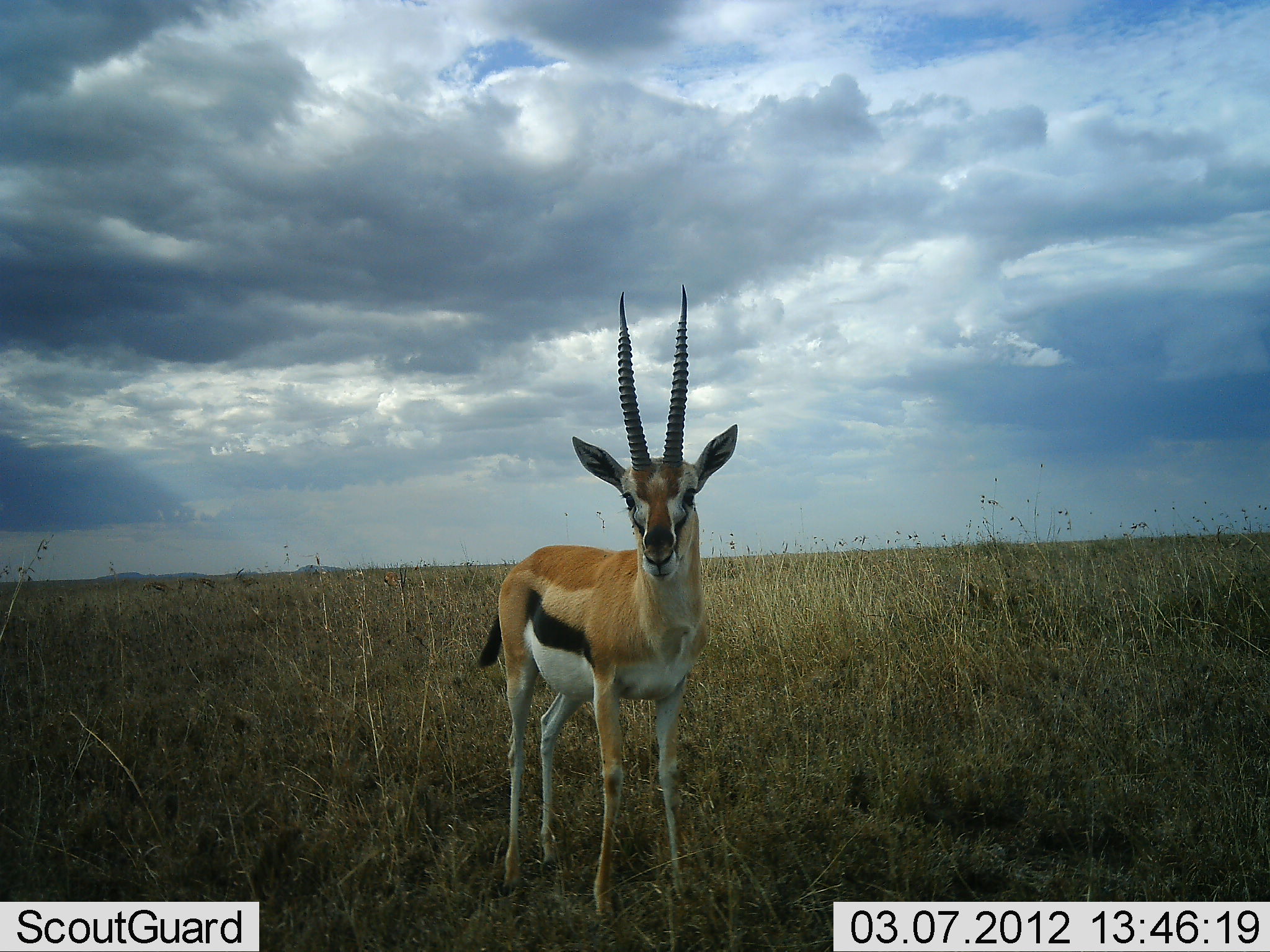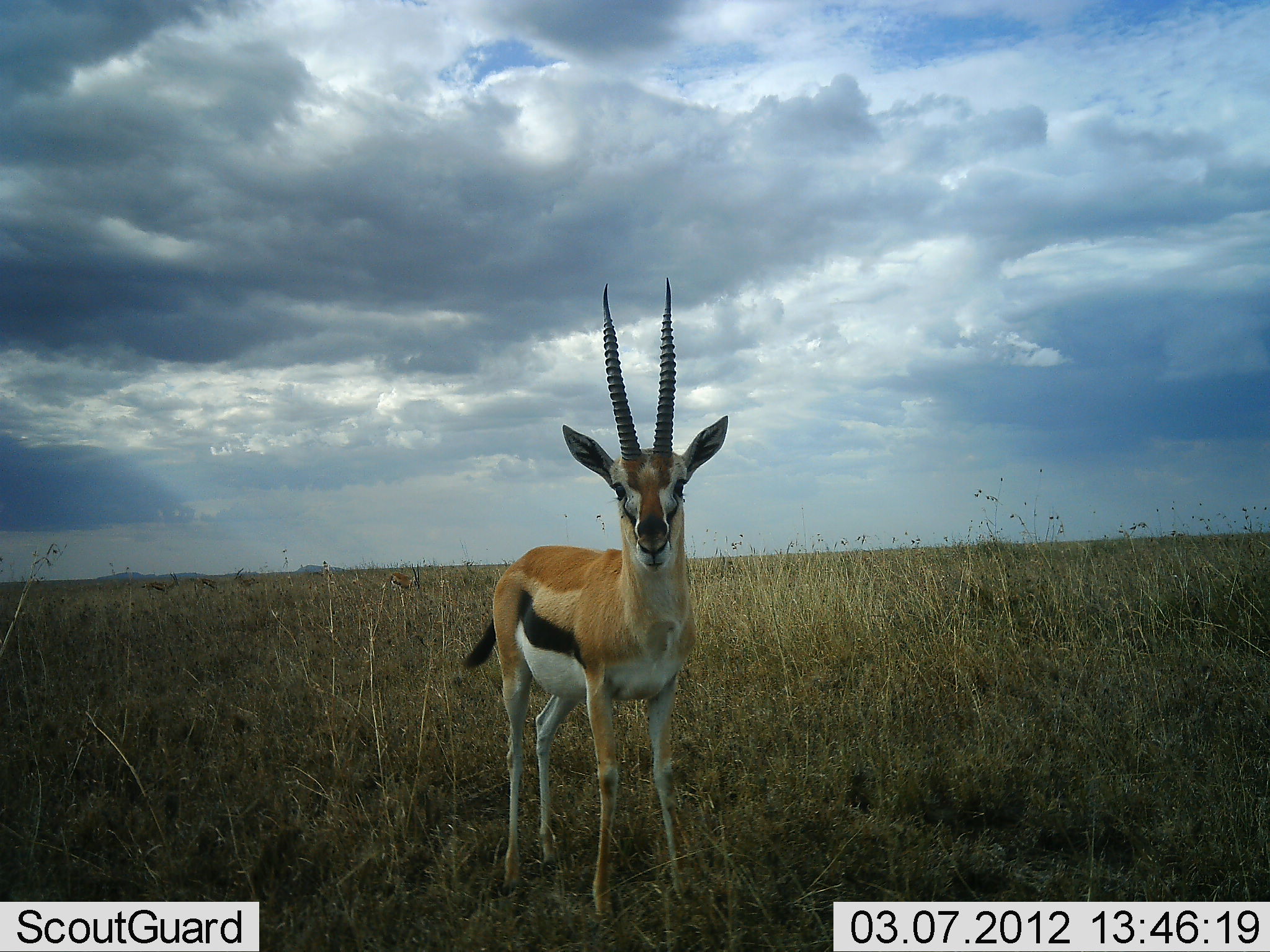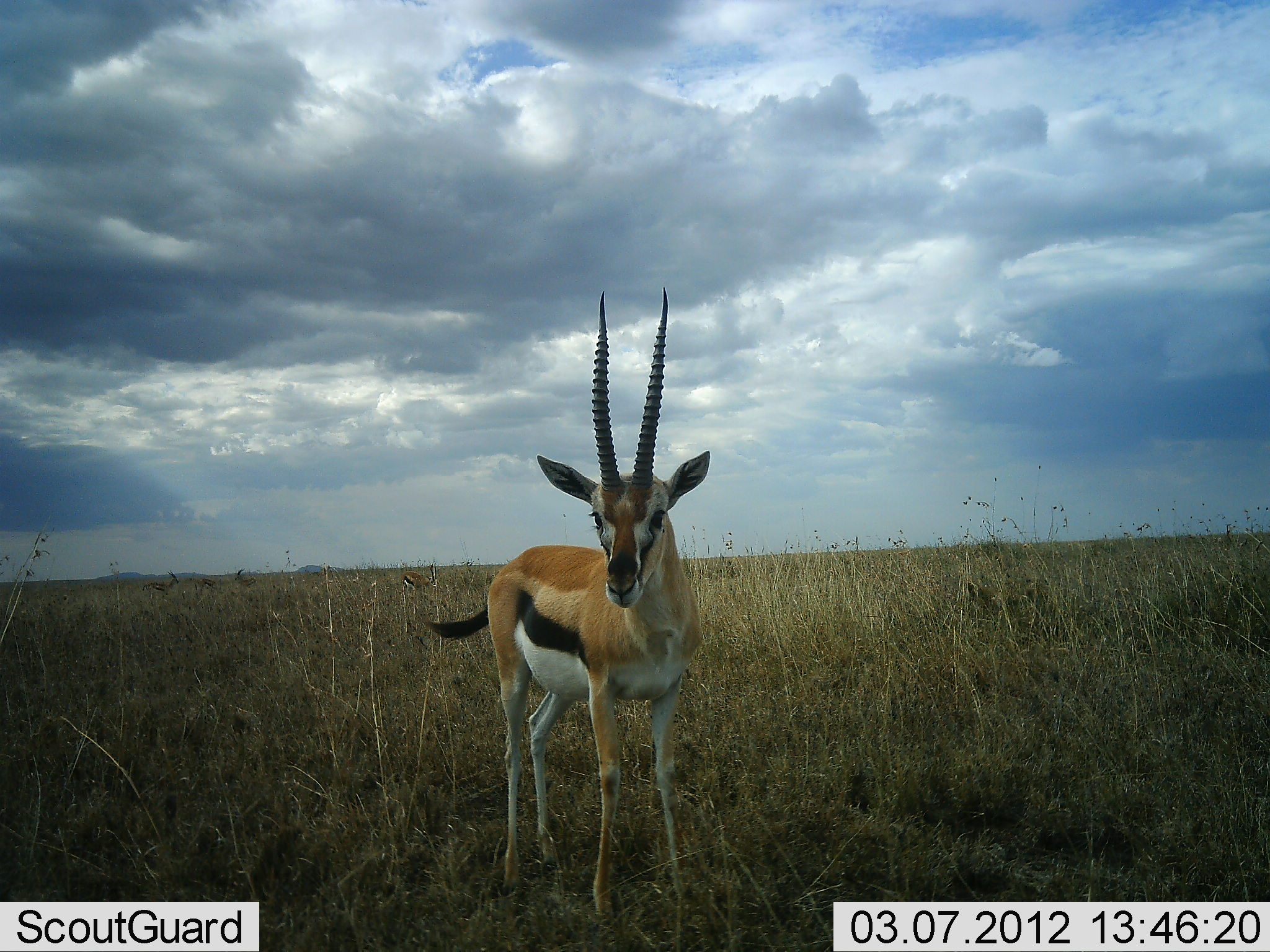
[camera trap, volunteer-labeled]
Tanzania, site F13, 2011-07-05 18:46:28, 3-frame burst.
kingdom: Animalia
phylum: Chordata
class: Mammalia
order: Artiodactyla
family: Bovidae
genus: Eudorcas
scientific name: Eudorcas thomsonii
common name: thomson's gazelle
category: gazellethomsons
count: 1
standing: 100%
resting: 0%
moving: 6%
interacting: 0%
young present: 0%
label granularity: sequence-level